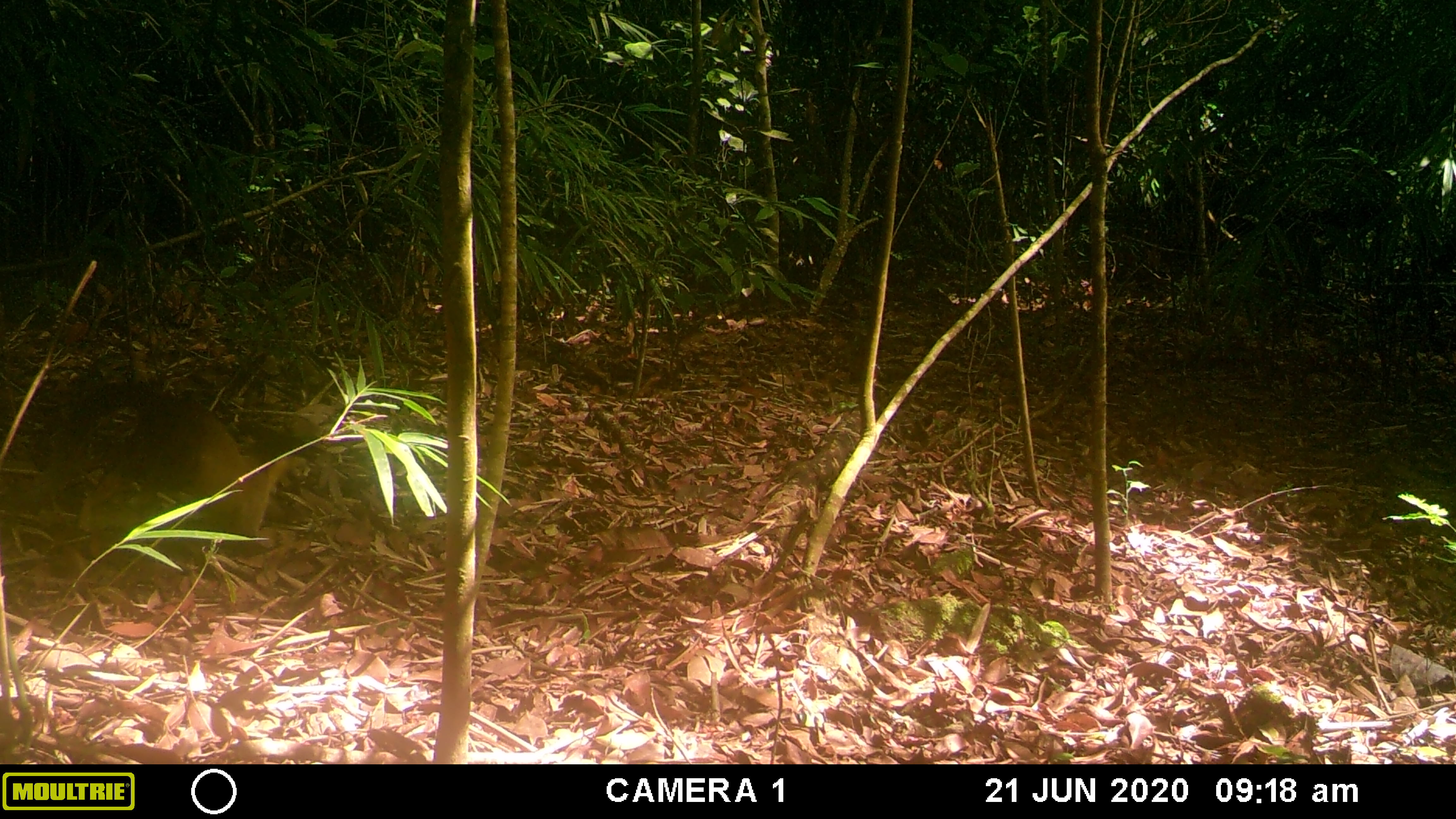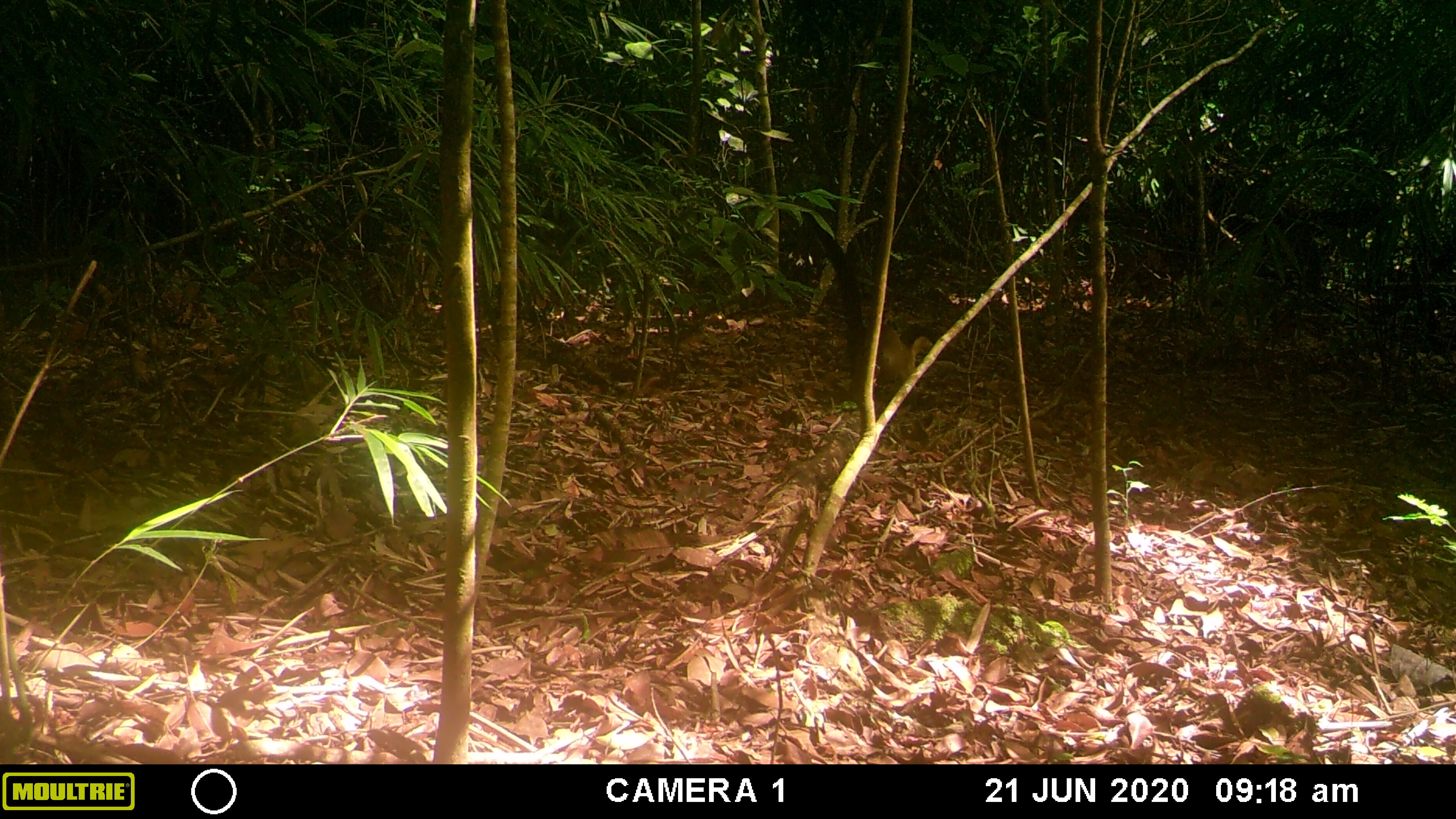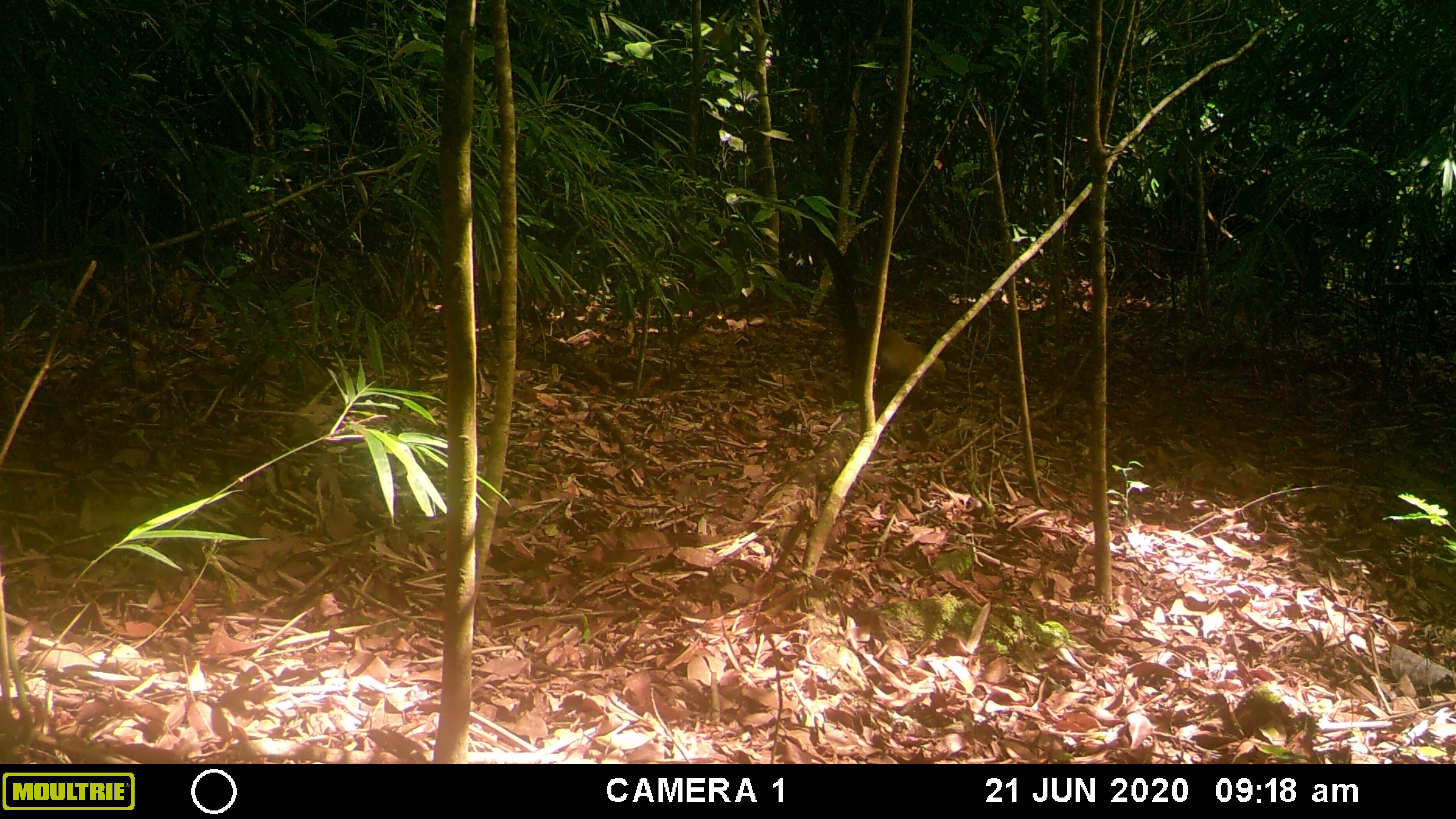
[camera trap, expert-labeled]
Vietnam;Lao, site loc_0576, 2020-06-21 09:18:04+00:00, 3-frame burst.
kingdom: Animalia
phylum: Chordata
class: Mammalia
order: Carnivora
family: Mustelidae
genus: Martes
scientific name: Martes flavigula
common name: yellow-throated marten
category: yellow throated marten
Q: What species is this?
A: Yellow throated marten (yellow-throated marten) (Martes flavigula).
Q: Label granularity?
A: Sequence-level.